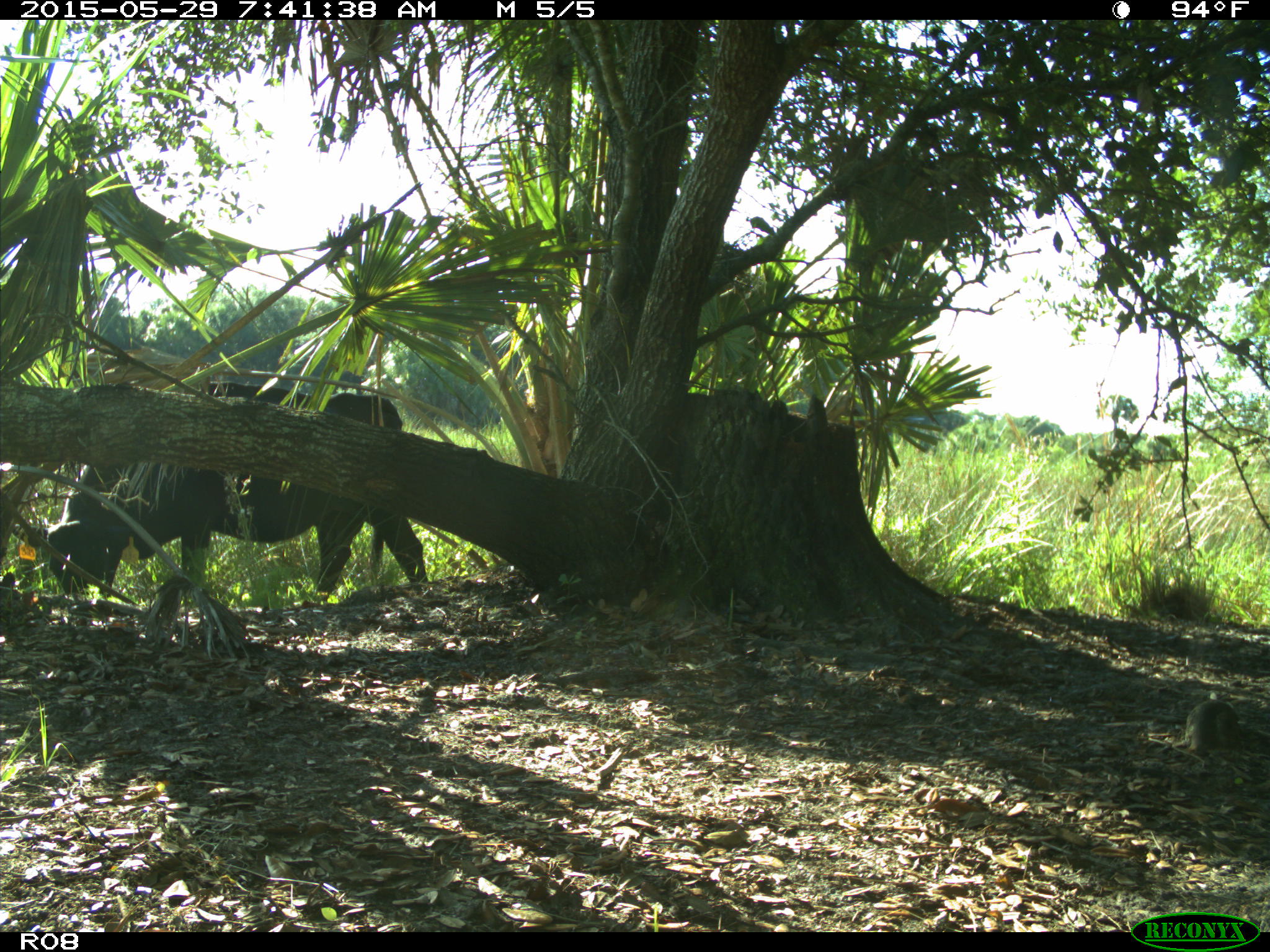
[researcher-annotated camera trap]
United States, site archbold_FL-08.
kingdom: Animalia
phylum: Chordata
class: Mammalia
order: Artiodactyla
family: Bovidae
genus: Bos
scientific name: Bos taurus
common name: domestic cow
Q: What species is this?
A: Bos taurus (domestic cow).